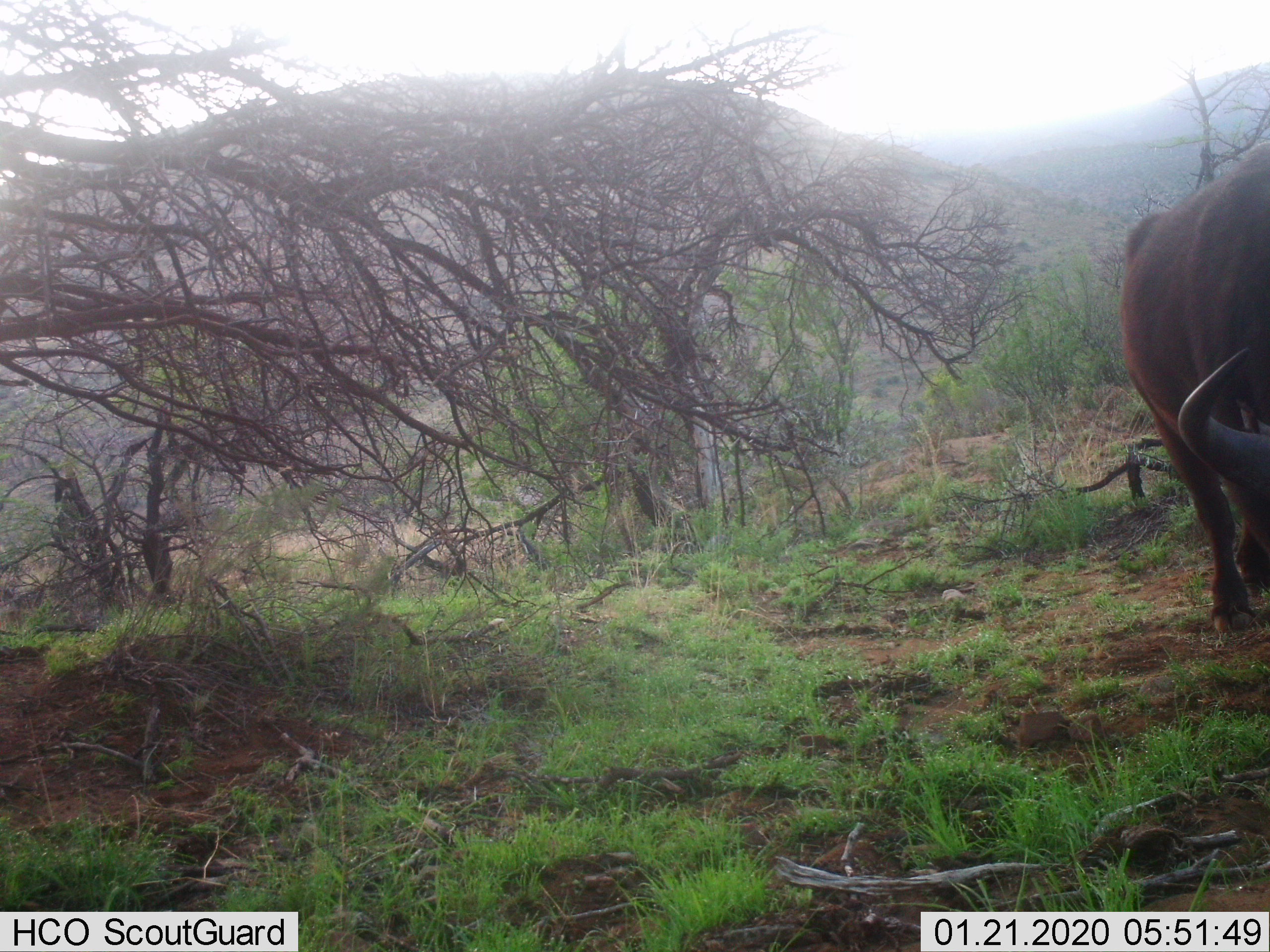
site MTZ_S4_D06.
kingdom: Animalia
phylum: Chordata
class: Mammalia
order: Artiodactyla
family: Bovidae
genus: Syncerus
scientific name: Syncerus caffer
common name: african buffalo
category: buffalo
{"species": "buffalo (african buffalo) (Syncerus caffer)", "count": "1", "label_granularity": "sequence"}